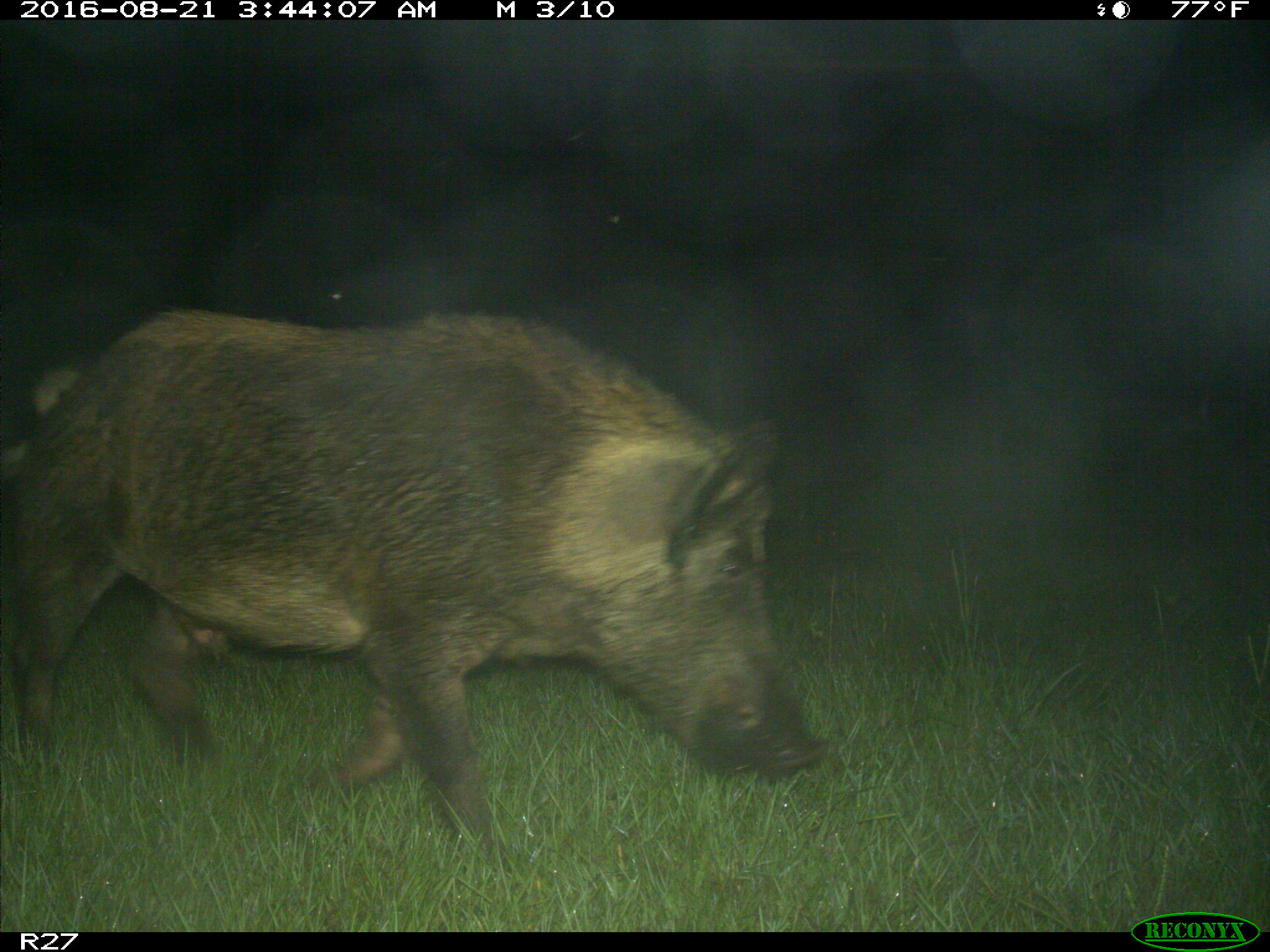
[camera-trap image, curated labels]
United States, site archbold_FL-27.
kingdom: Animalia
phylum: Chordata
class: Mammalia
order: Artiodactyla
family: Suidae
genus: Sus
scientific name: Sus scrofa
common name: wild boar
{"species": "Sus scrofa (wild boar)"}